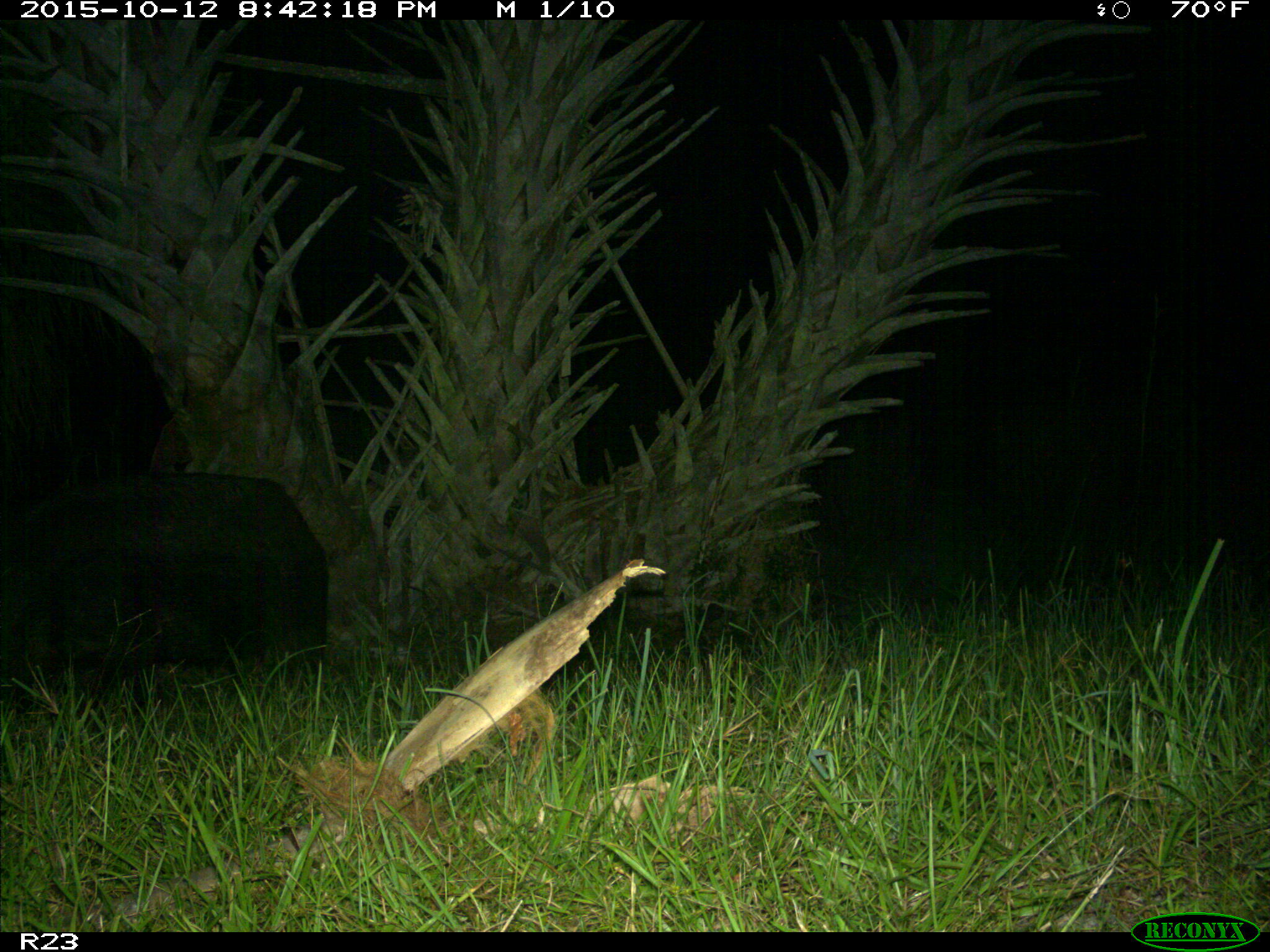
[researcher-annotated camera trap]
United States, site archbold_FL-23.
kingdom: Animalia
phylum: Chordata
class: Mammalia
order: Artiodactyla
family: Suidae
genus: Sus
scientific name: Sus scrofa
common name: wild boar